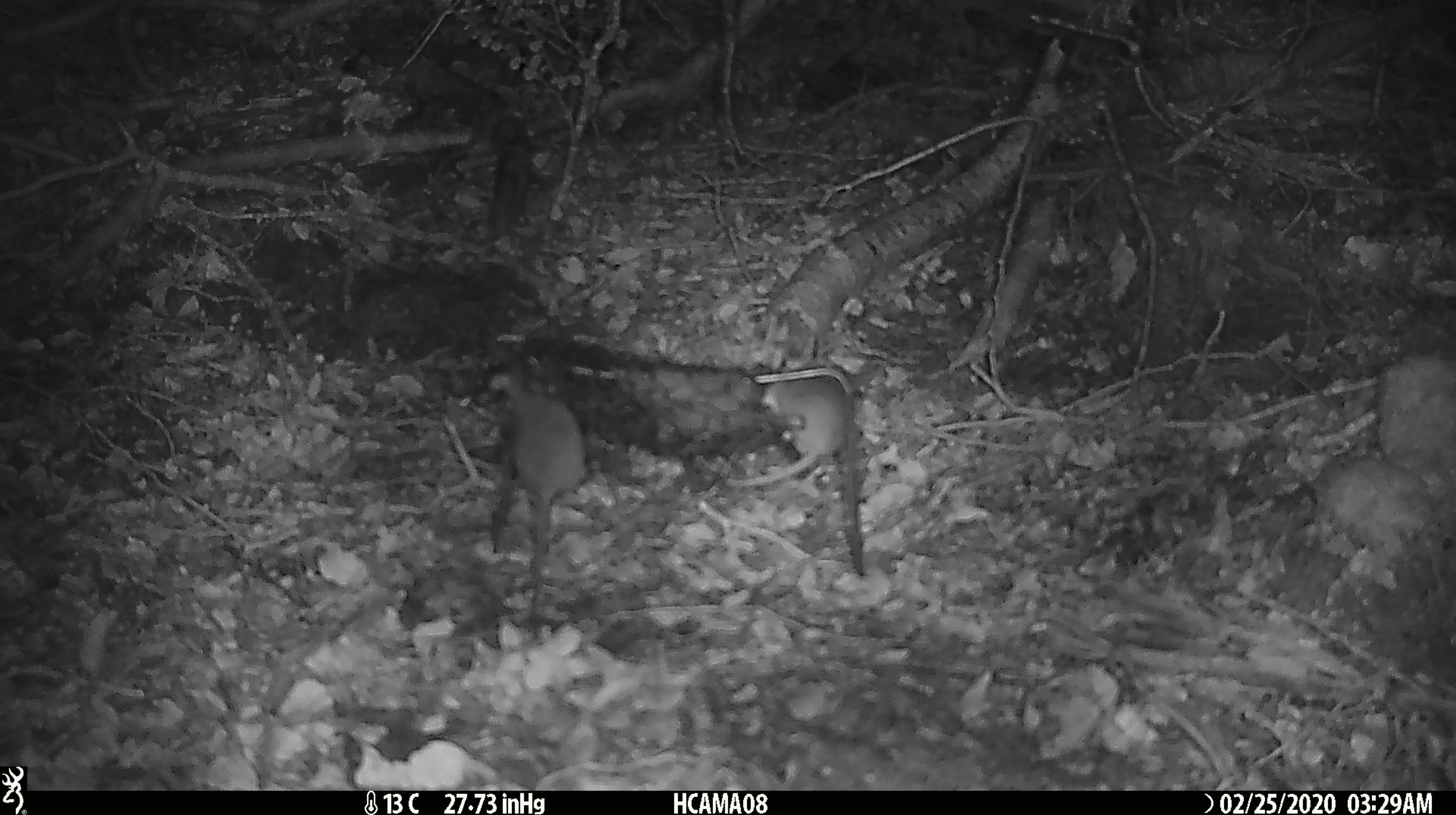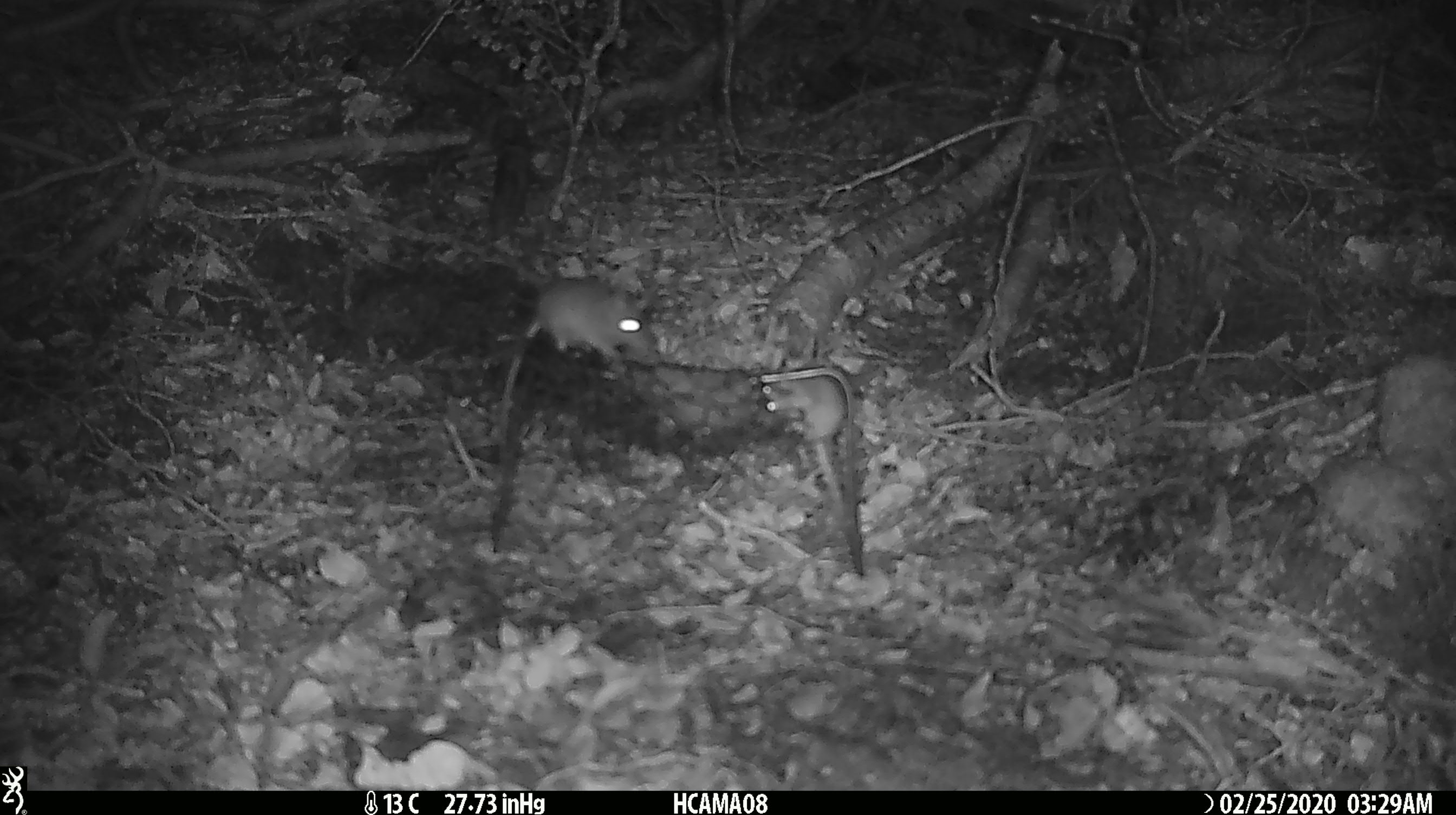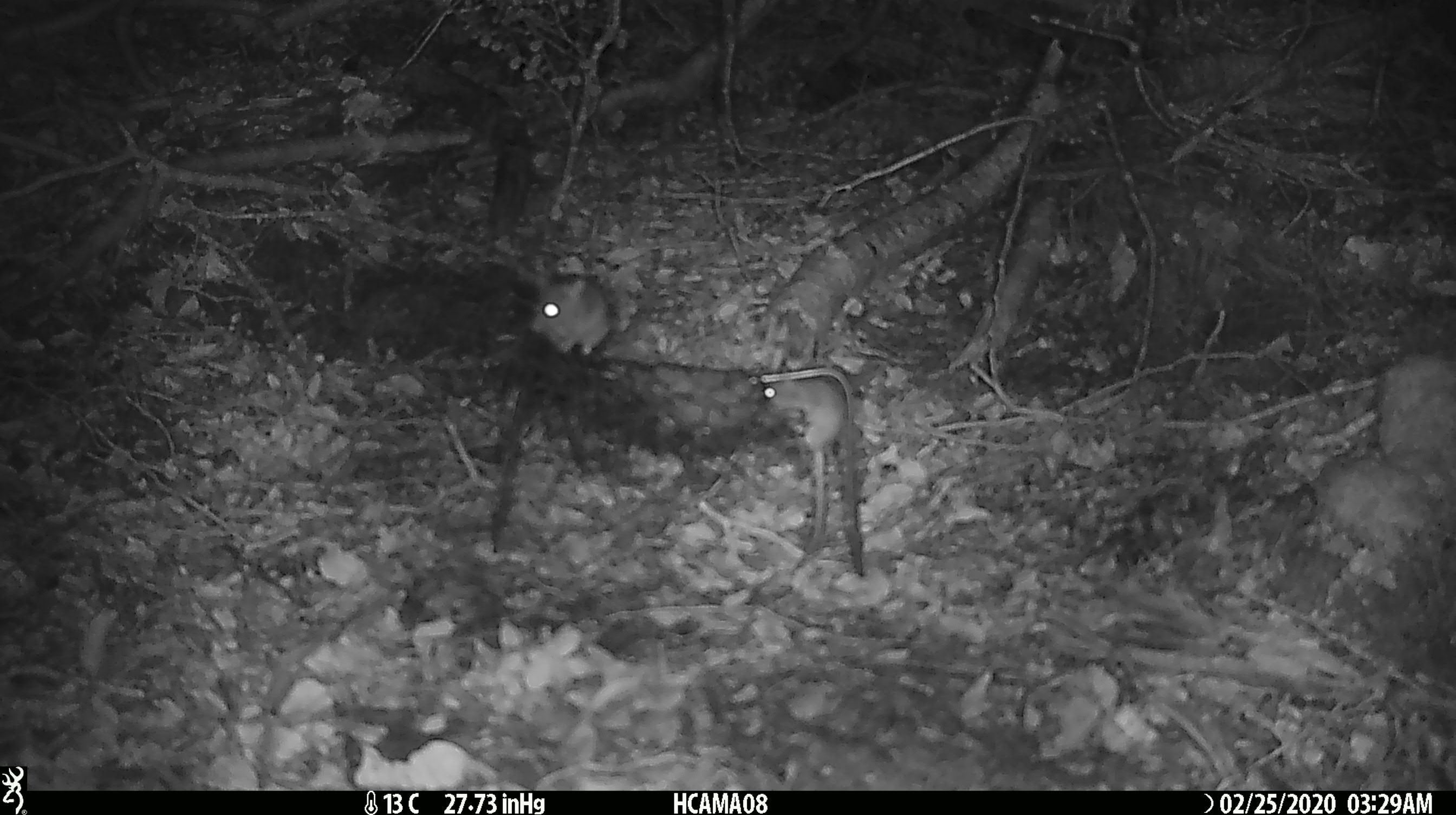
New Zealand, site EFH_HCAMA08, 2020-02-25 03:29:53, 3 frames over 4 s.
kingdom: Animalia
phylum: Chordata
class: Mammalia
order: Rodentia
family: Muridae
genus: Mus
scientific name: Mus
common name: mouse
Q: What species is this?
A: Mouse (Mus).